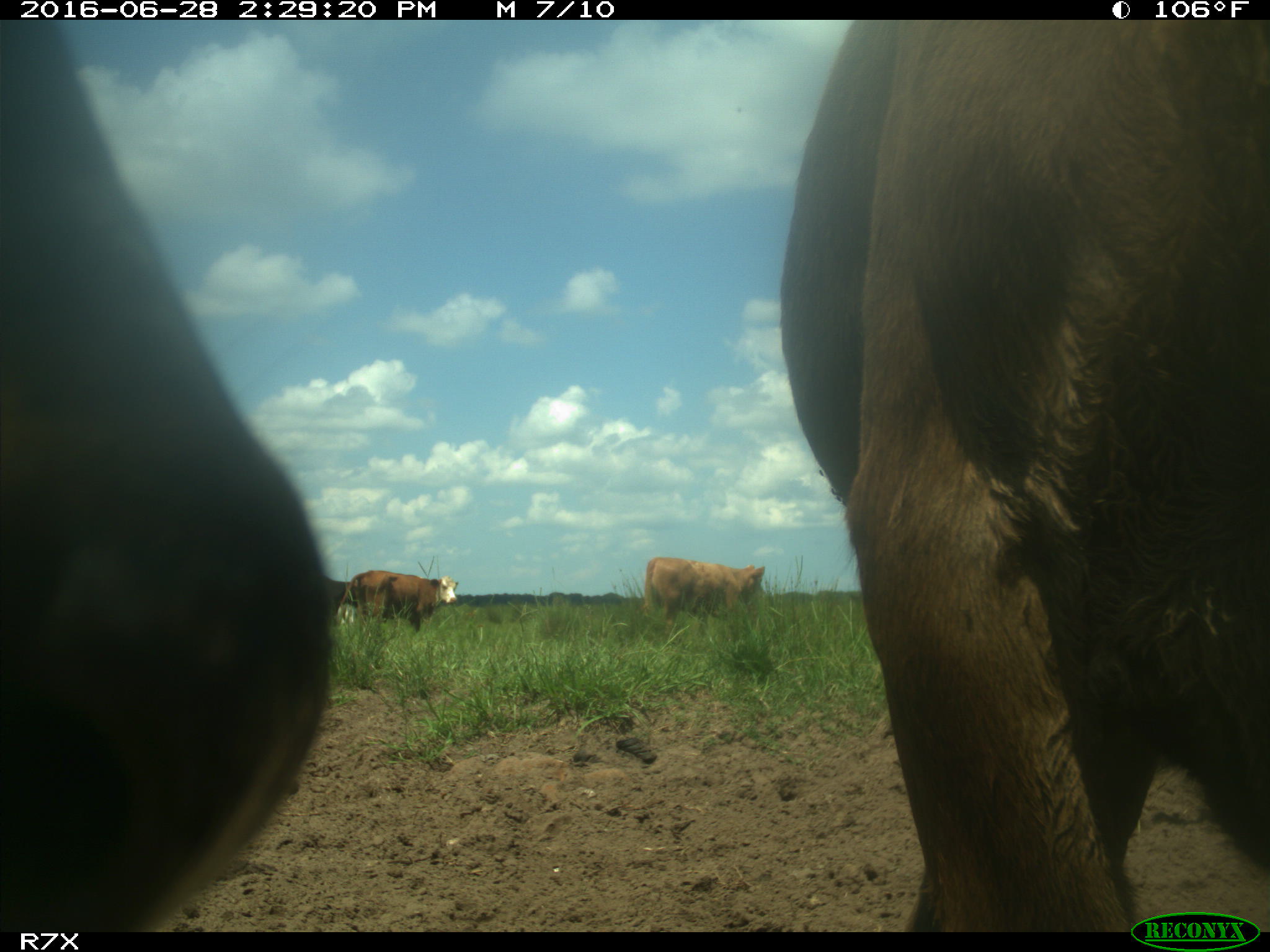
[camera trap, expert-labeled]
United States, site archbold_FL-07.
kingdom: Animalia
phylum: Chordata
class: Mammalia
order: Artiodactyla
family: Bovidae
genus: Bos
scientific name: Bos taurus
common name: domestic cow